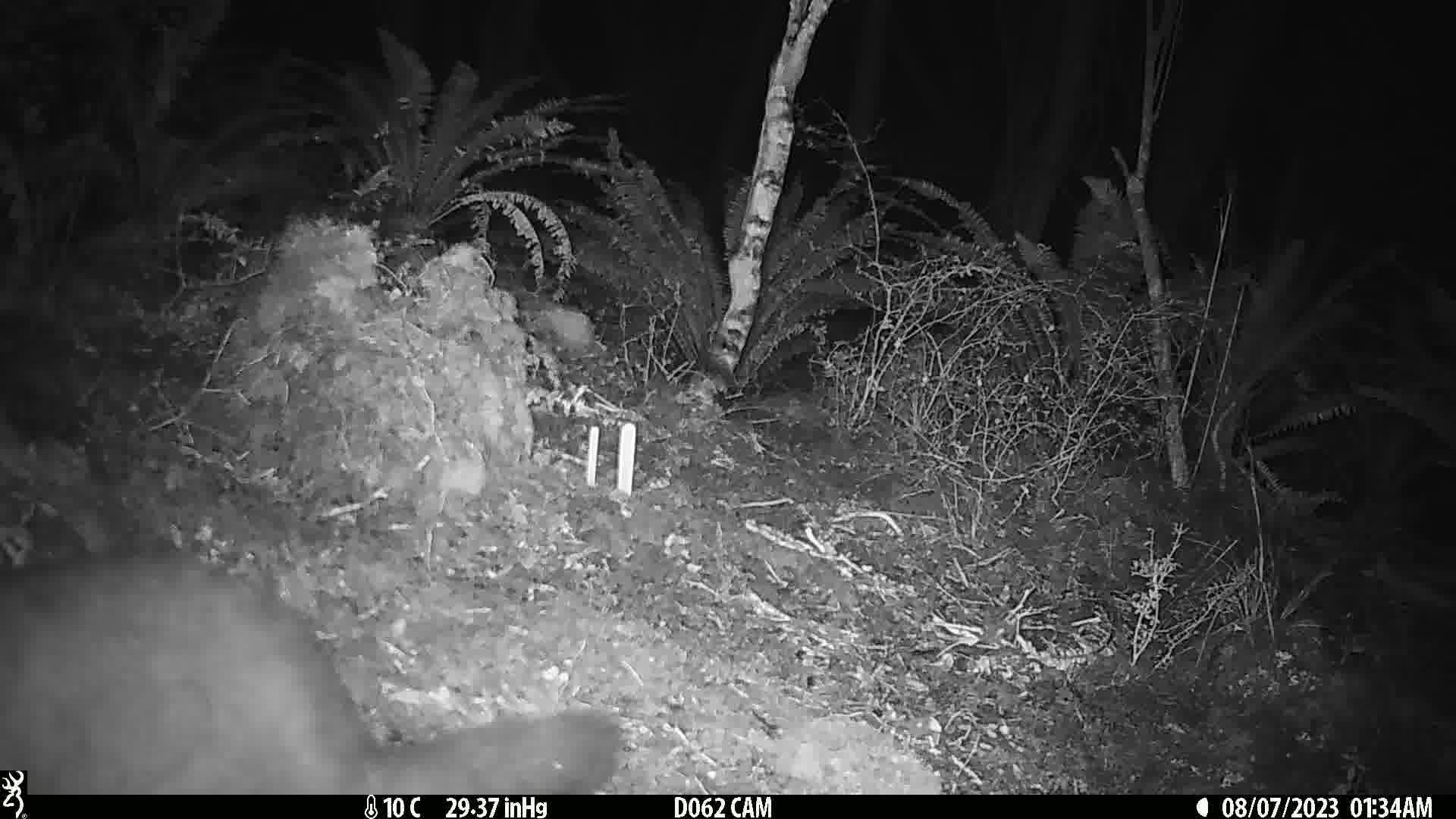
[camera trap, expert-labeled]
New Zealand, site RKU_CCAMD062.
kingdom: Animalia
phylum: Chordata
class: Mammalia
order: Diprotodontia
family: Phalangeridae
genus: Trichosurus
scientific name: Trichosurus vulpecula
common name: common brushtail possum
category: possum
Possum (common brushtail possum) (Trichosurus vulpecula).